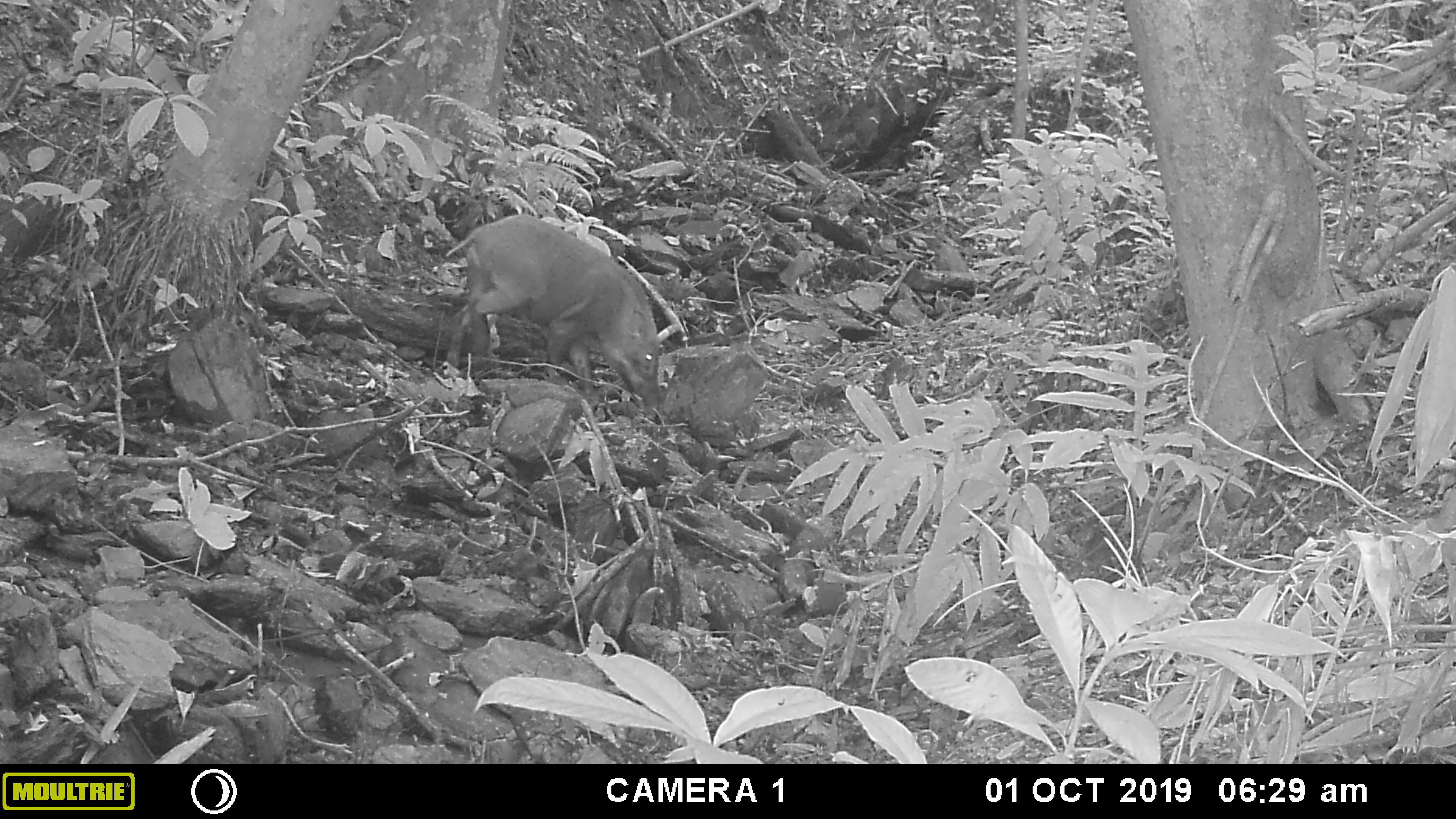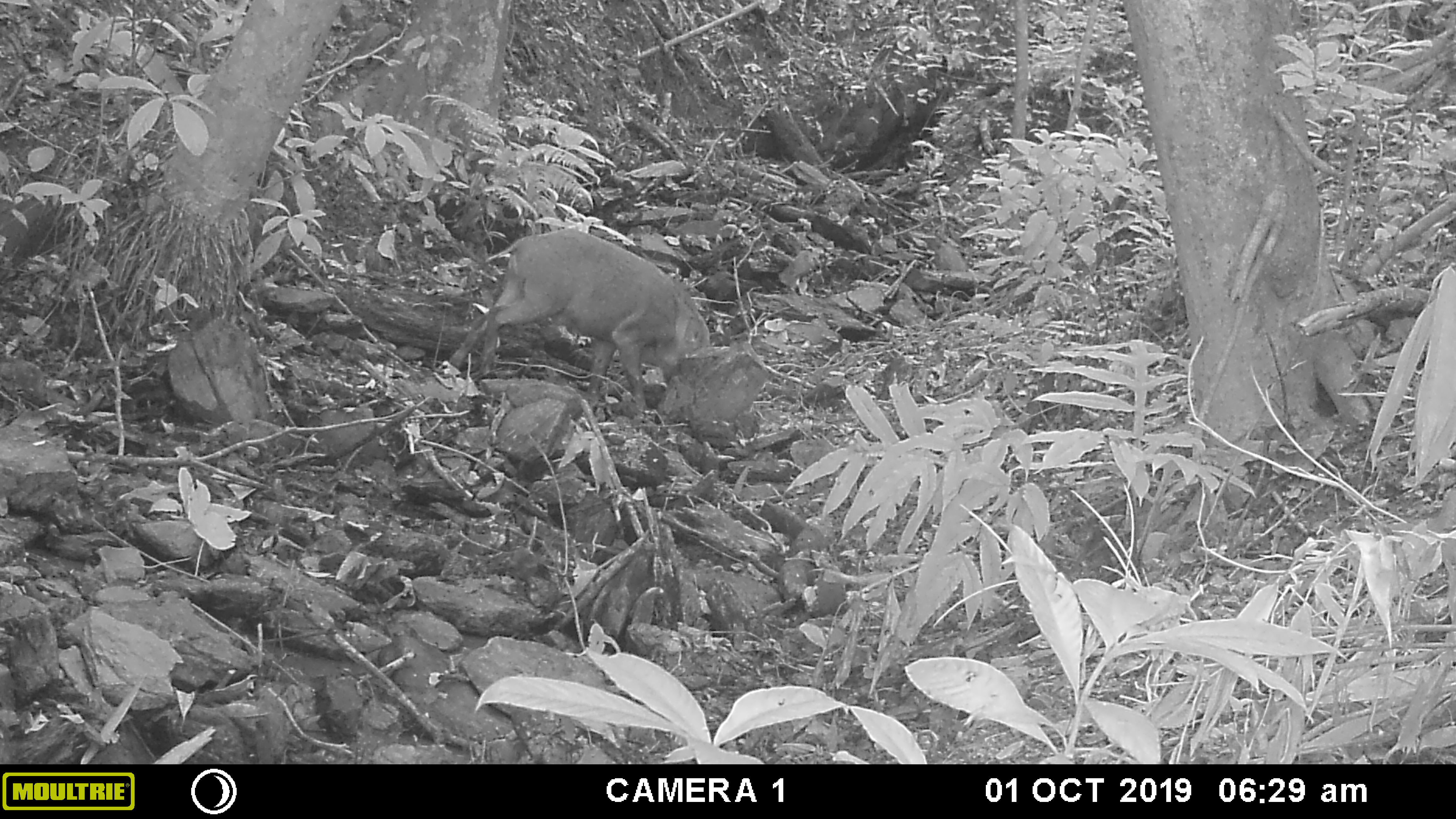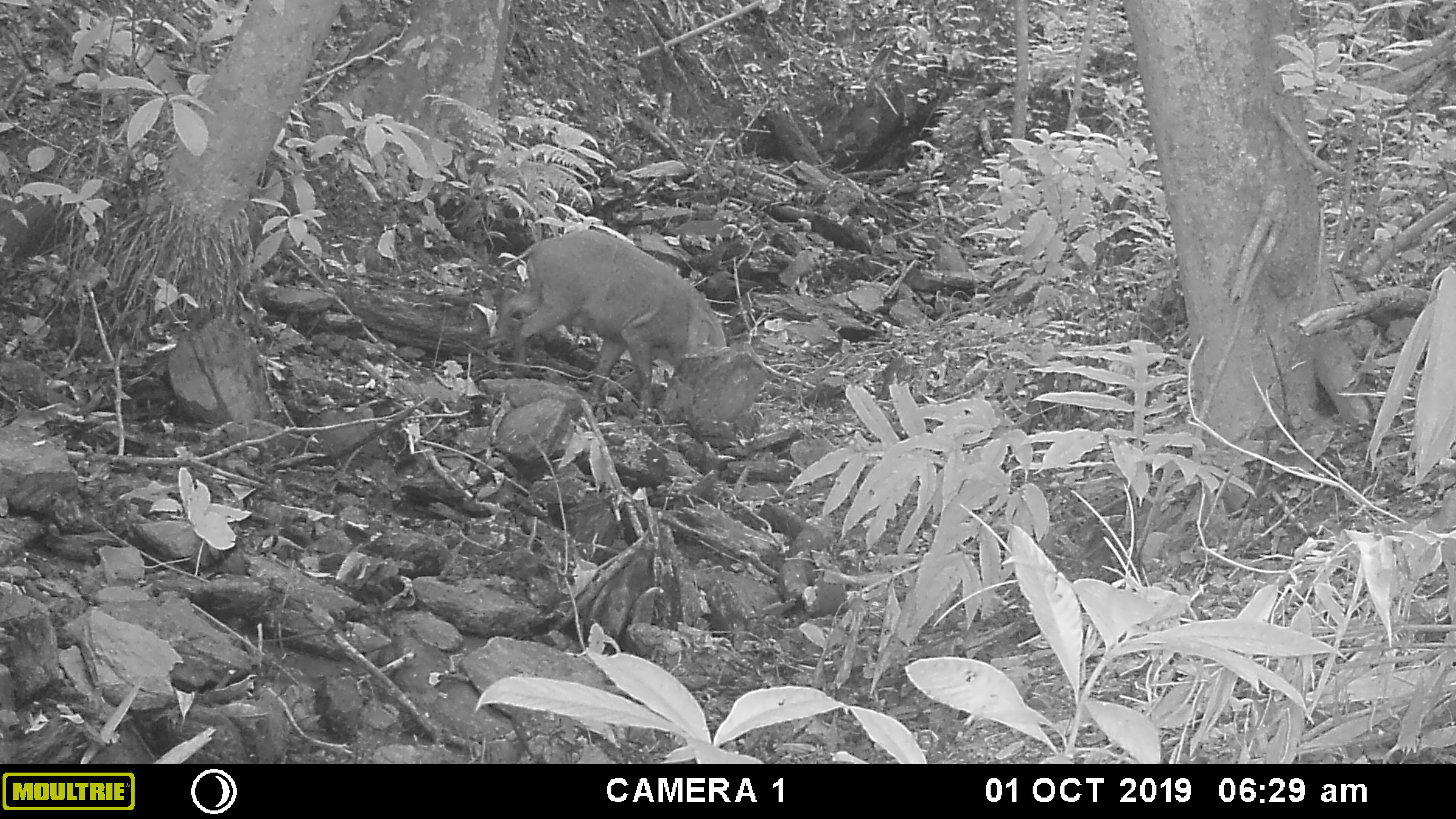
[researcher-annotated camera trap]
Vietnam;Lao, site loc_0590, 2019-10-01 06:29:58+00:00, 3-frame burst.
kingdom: Animalia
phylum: Chordata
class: Mammalia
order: Artiodactyla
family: Suidae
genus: Sus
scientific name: Sus scrofa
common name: eurasian wild pig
Eurasian wild pig (Sus scrofa). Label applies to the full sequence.